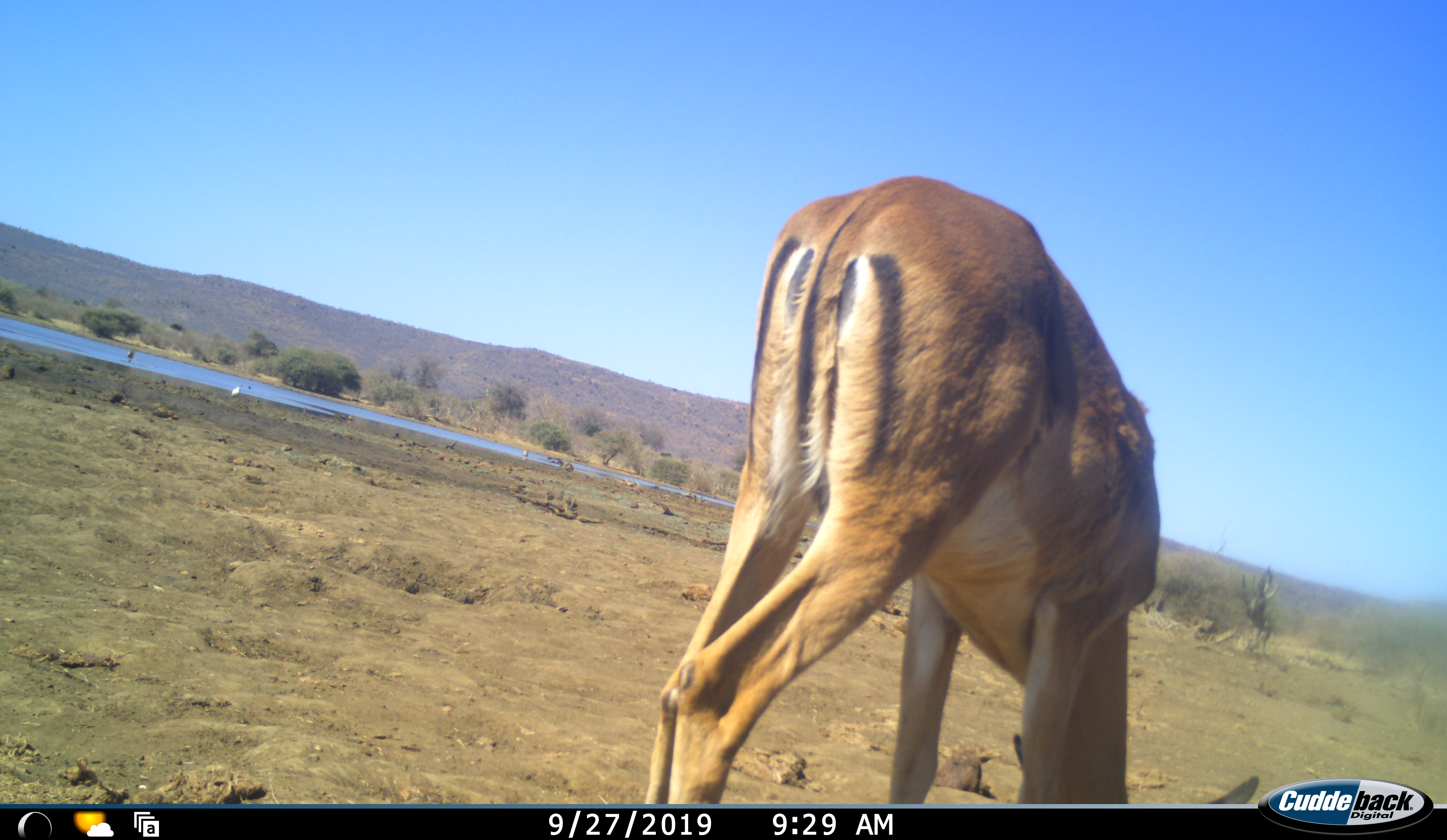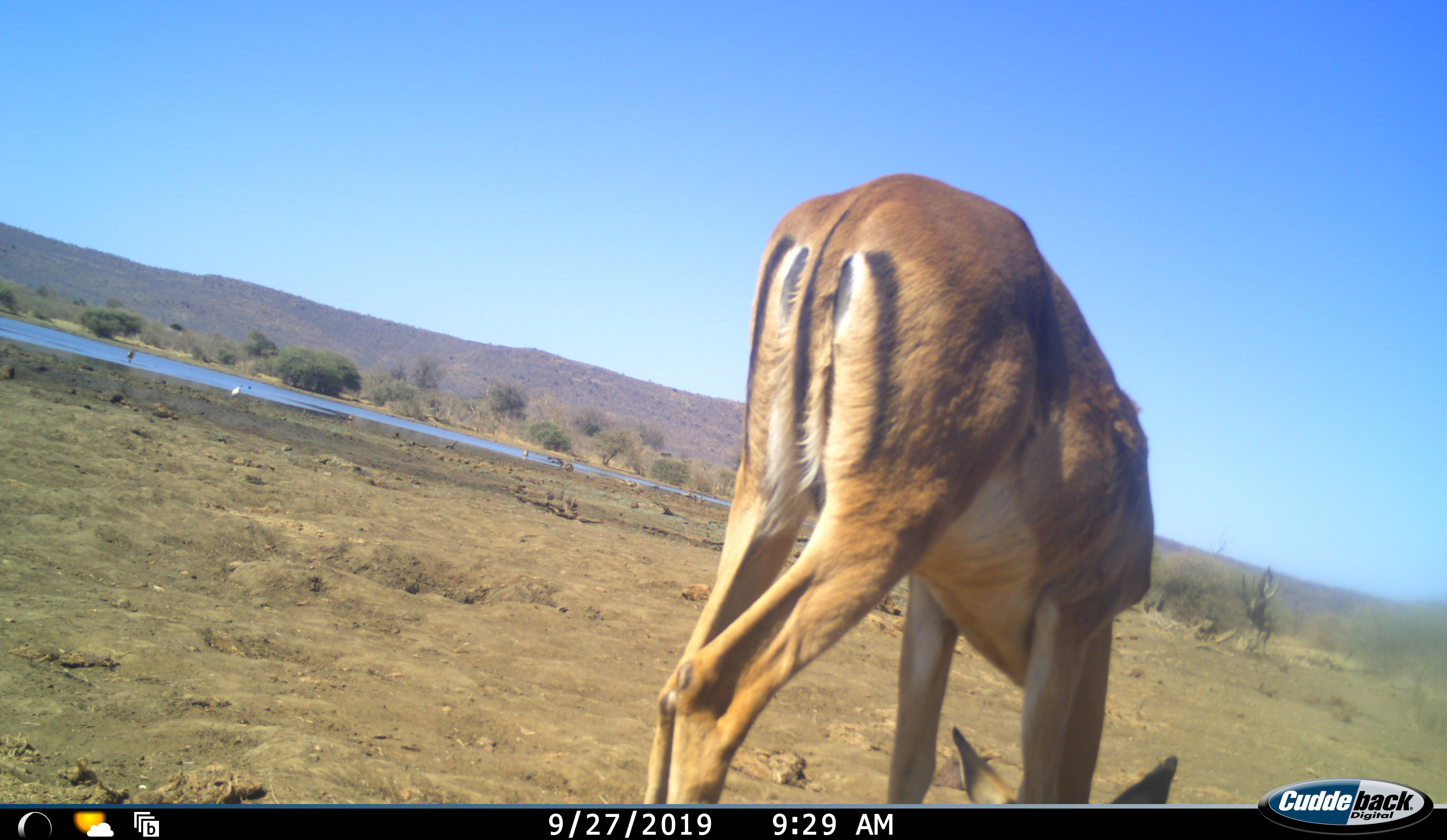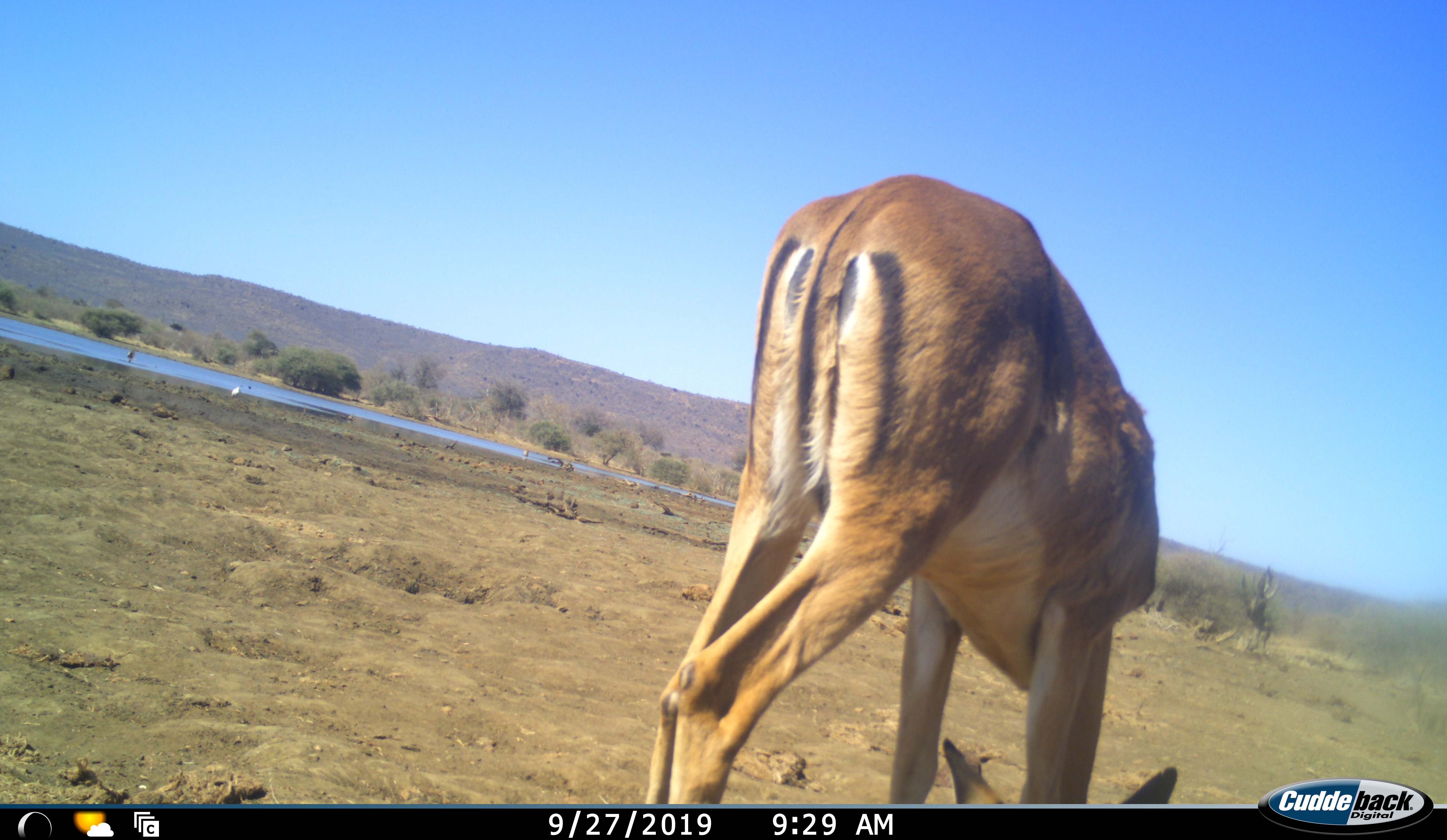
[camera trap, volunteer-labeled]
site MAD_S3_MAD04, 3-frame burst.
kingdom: Animalia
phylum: Chordata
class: Mammalia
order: Artiodactyla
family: Bovidae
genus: Aepyceros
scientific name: Aepyceros melampus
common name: impala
Impala (Aepyceros melampus), count 1. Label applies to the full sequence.